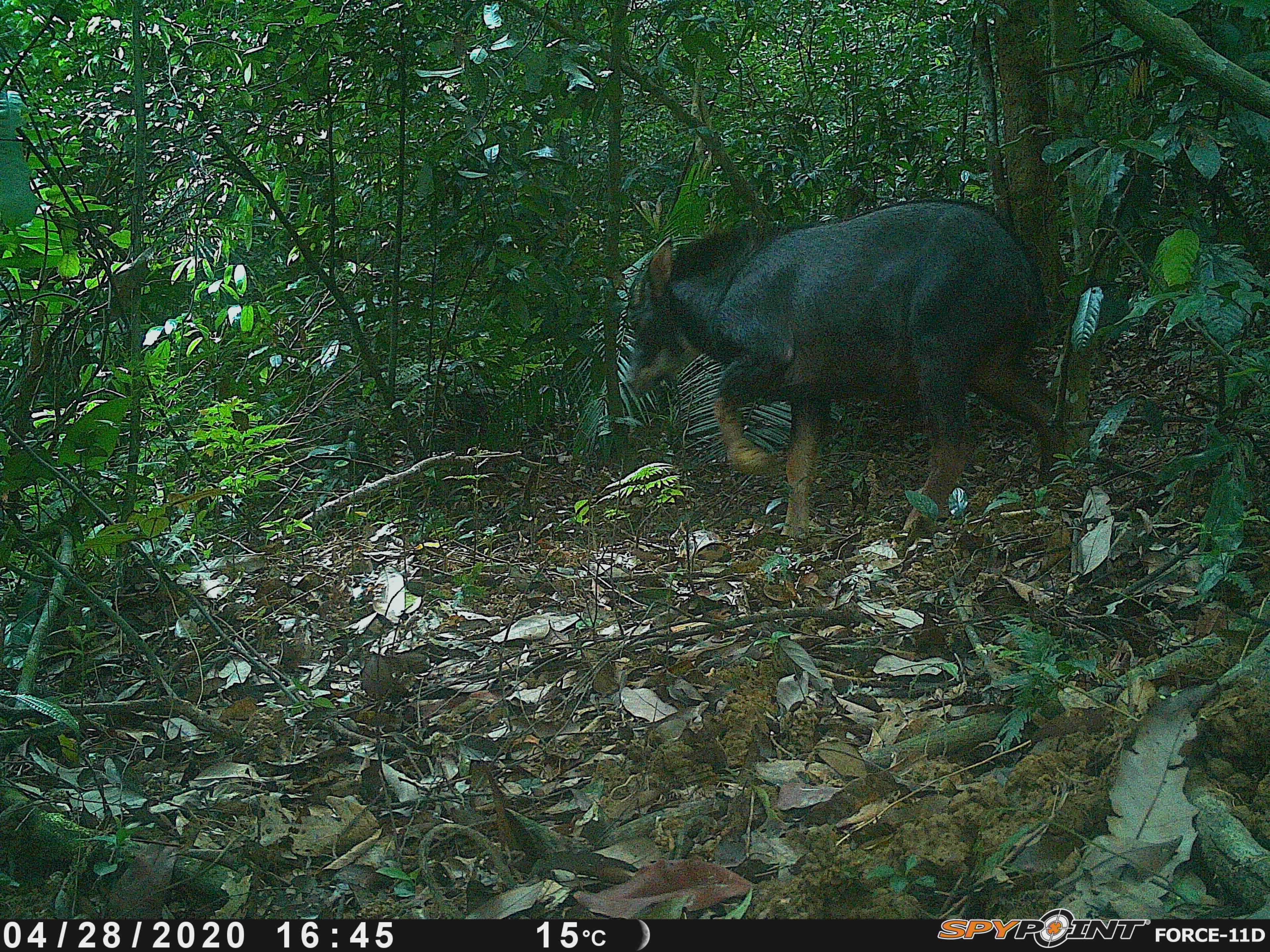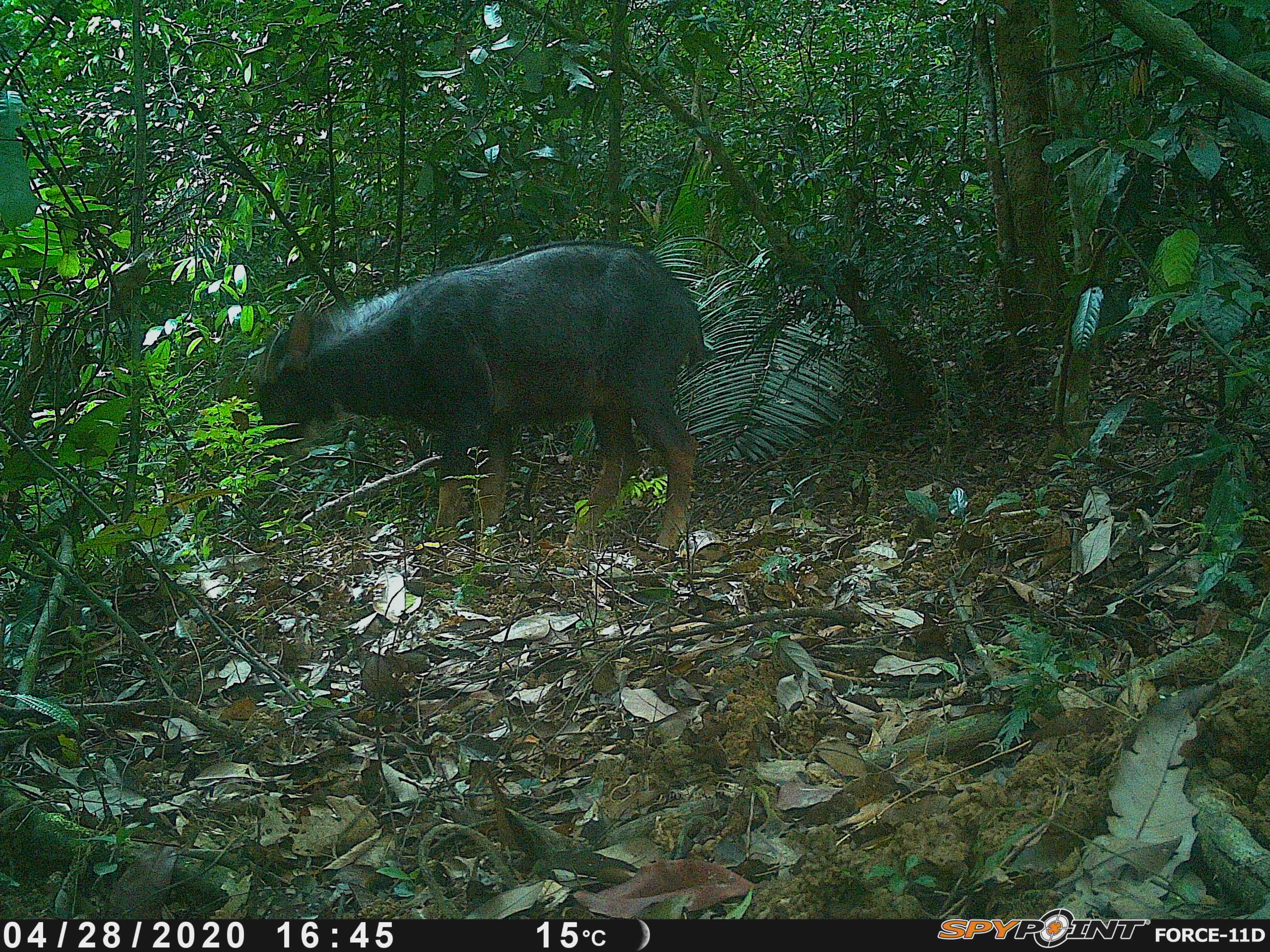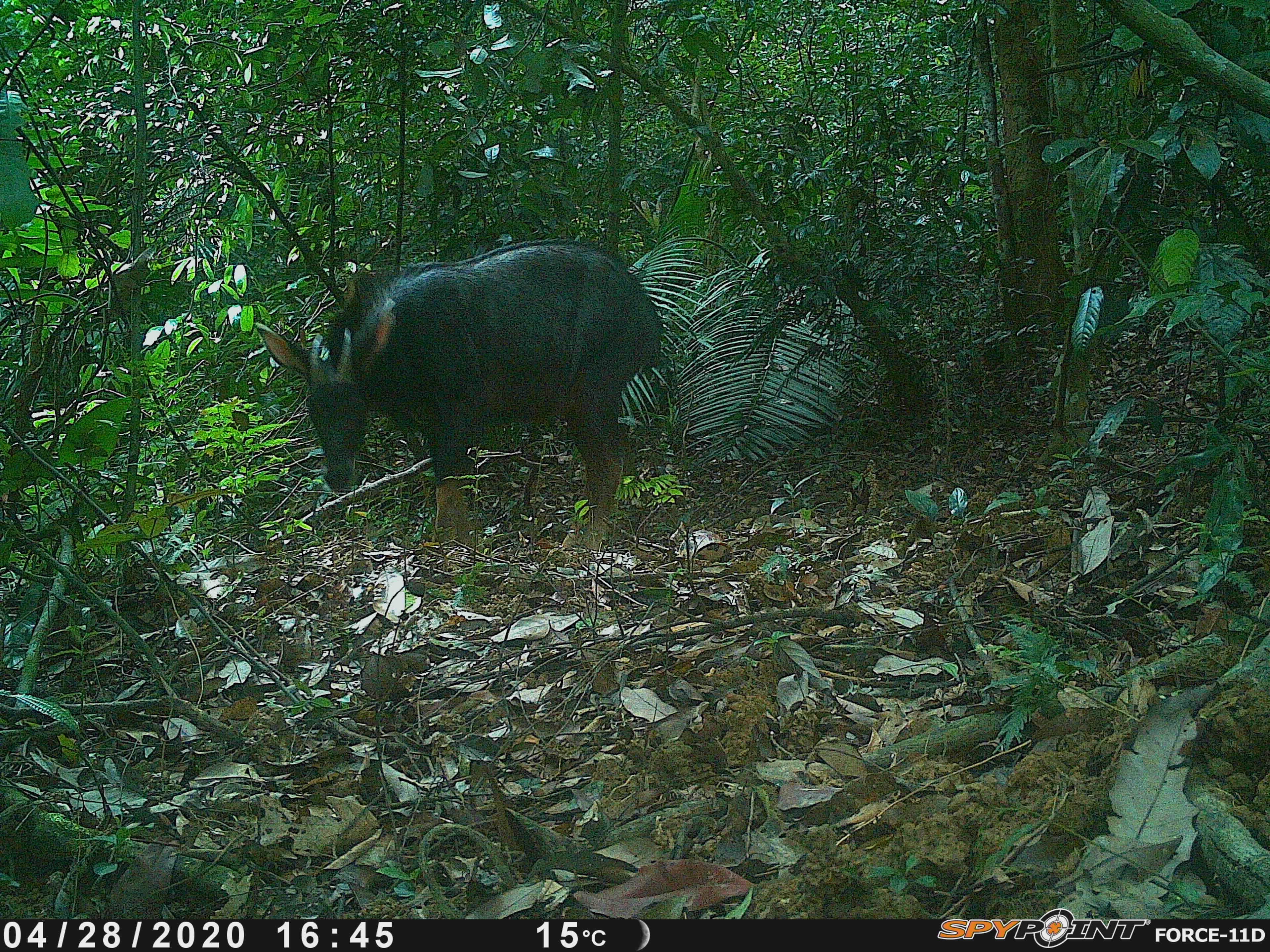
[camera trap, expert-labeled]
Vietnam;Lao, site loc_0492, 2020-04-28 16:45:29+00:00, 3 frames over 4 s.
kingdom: Animalia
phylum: Chordata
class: Mammalia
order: Artiodactyla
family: Bovidae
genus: Capricornis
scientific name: Capricornis sumatraensis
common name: chinese serow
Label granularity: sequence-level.